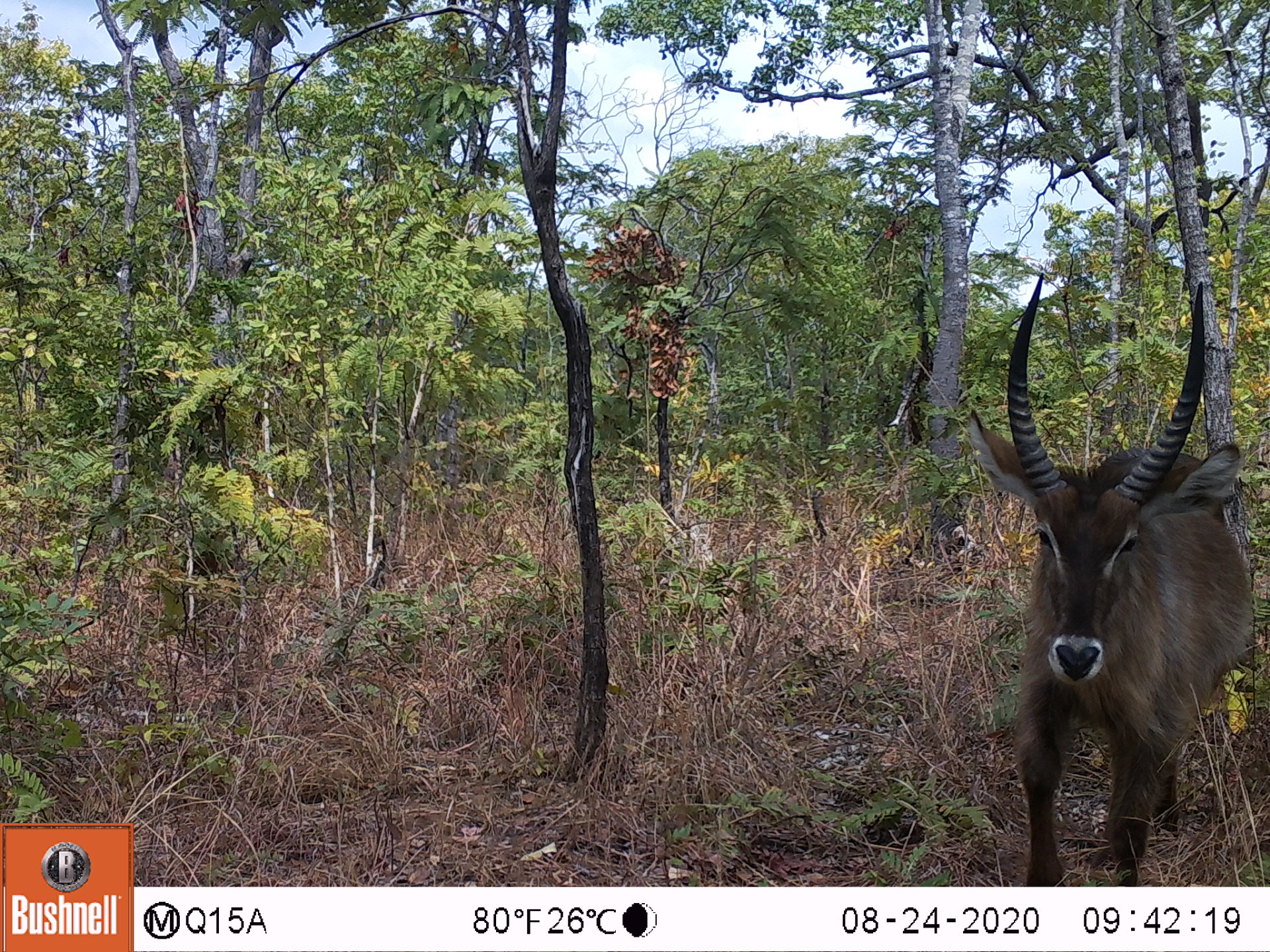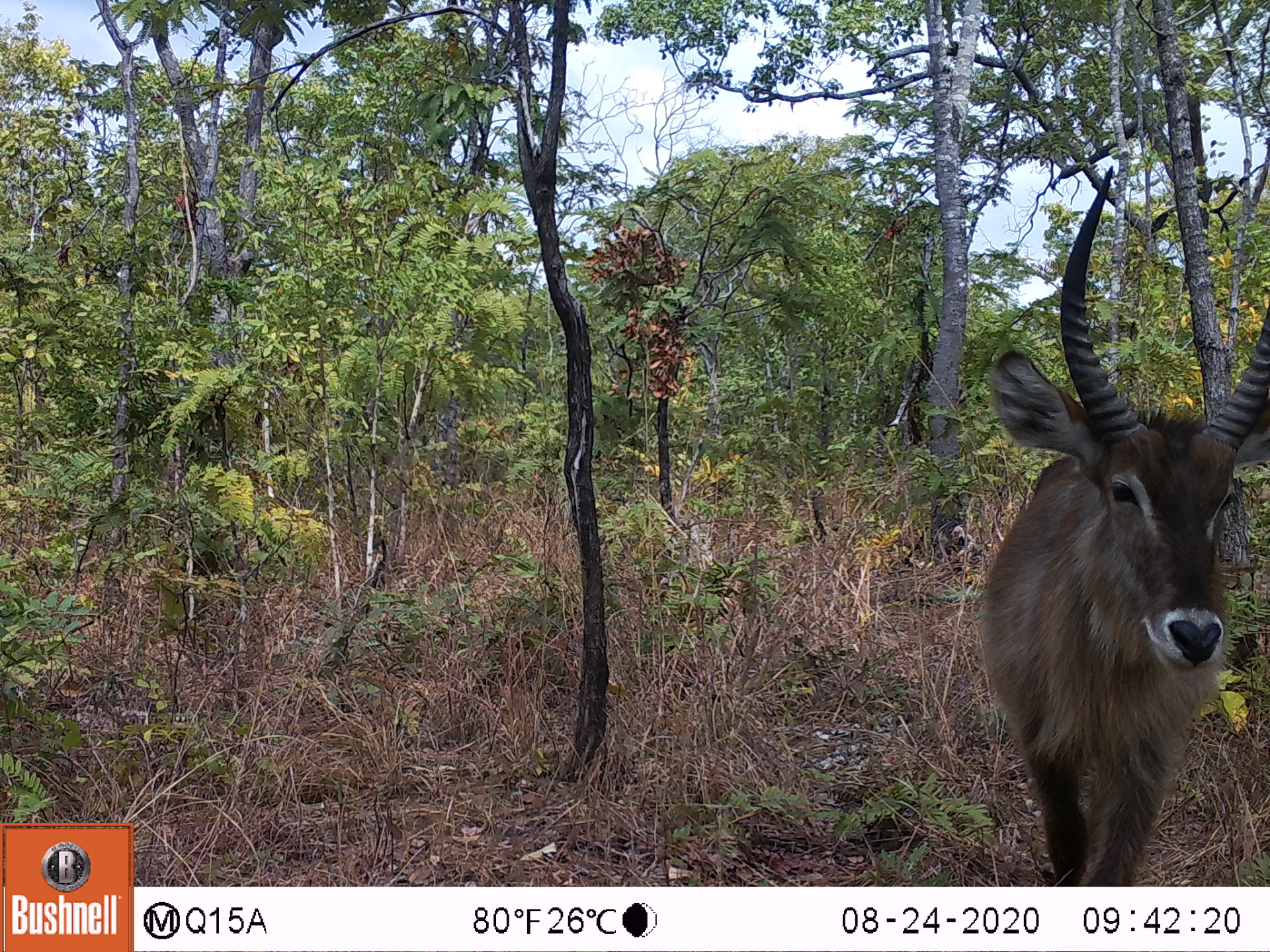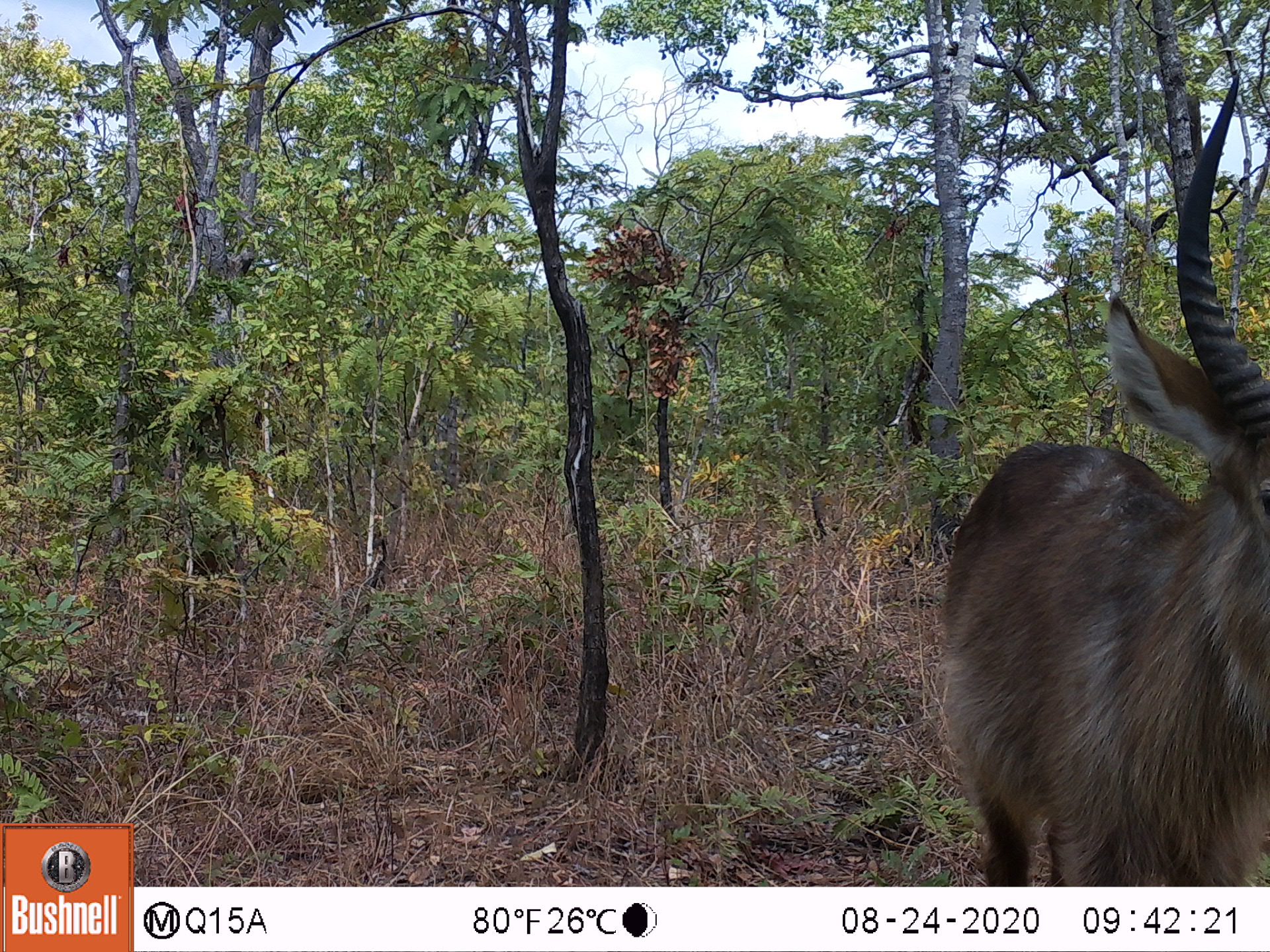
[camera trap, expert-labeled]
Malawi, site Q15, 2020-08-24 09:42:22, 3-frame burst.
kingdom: Animalia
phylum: Chordata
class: Mammalia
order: Artiodactyla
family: Bovidae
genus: Kobus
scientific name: Kobus ellipsiprymnus ellipsiprymnus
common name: common waterbuck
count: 1